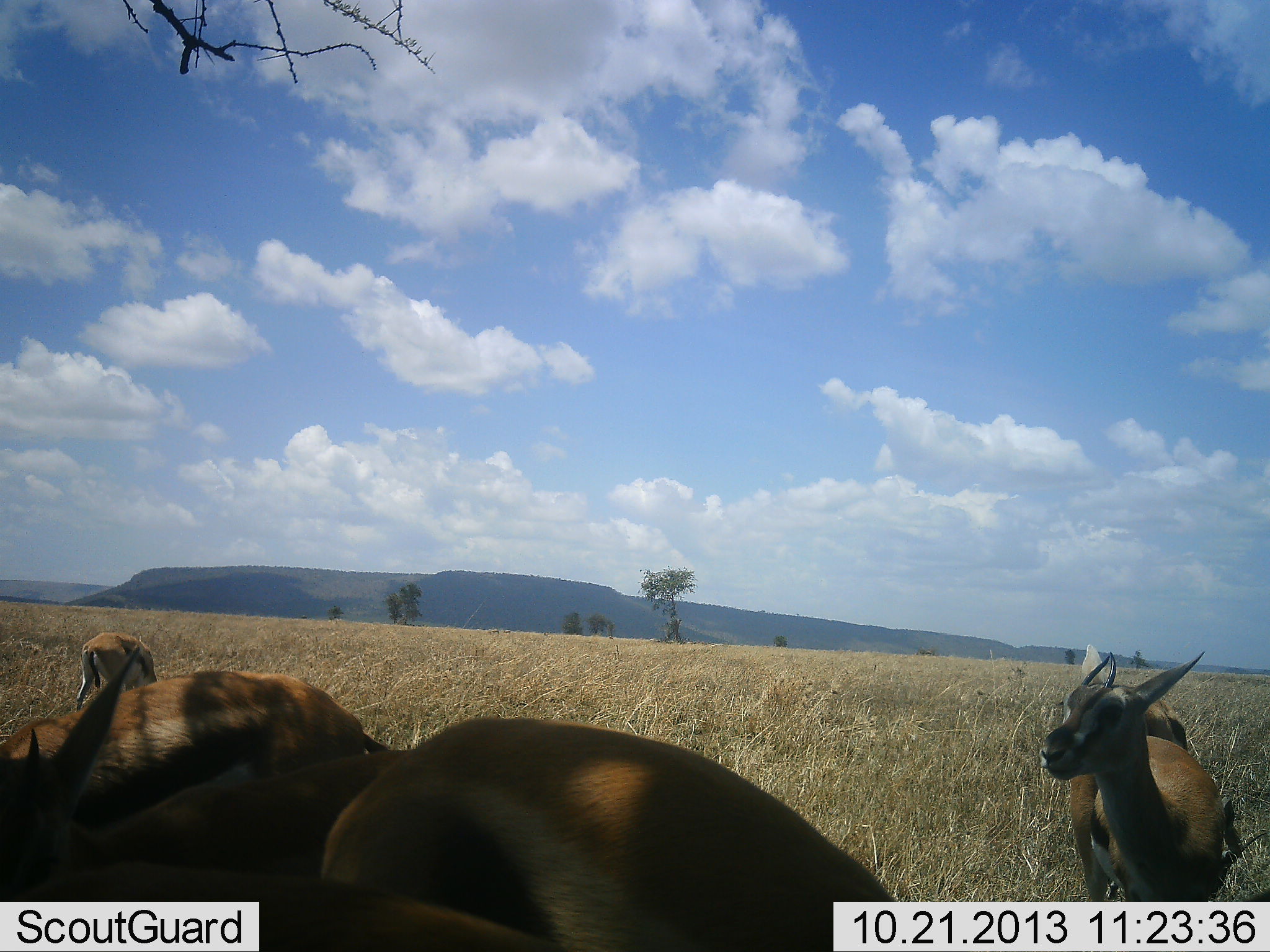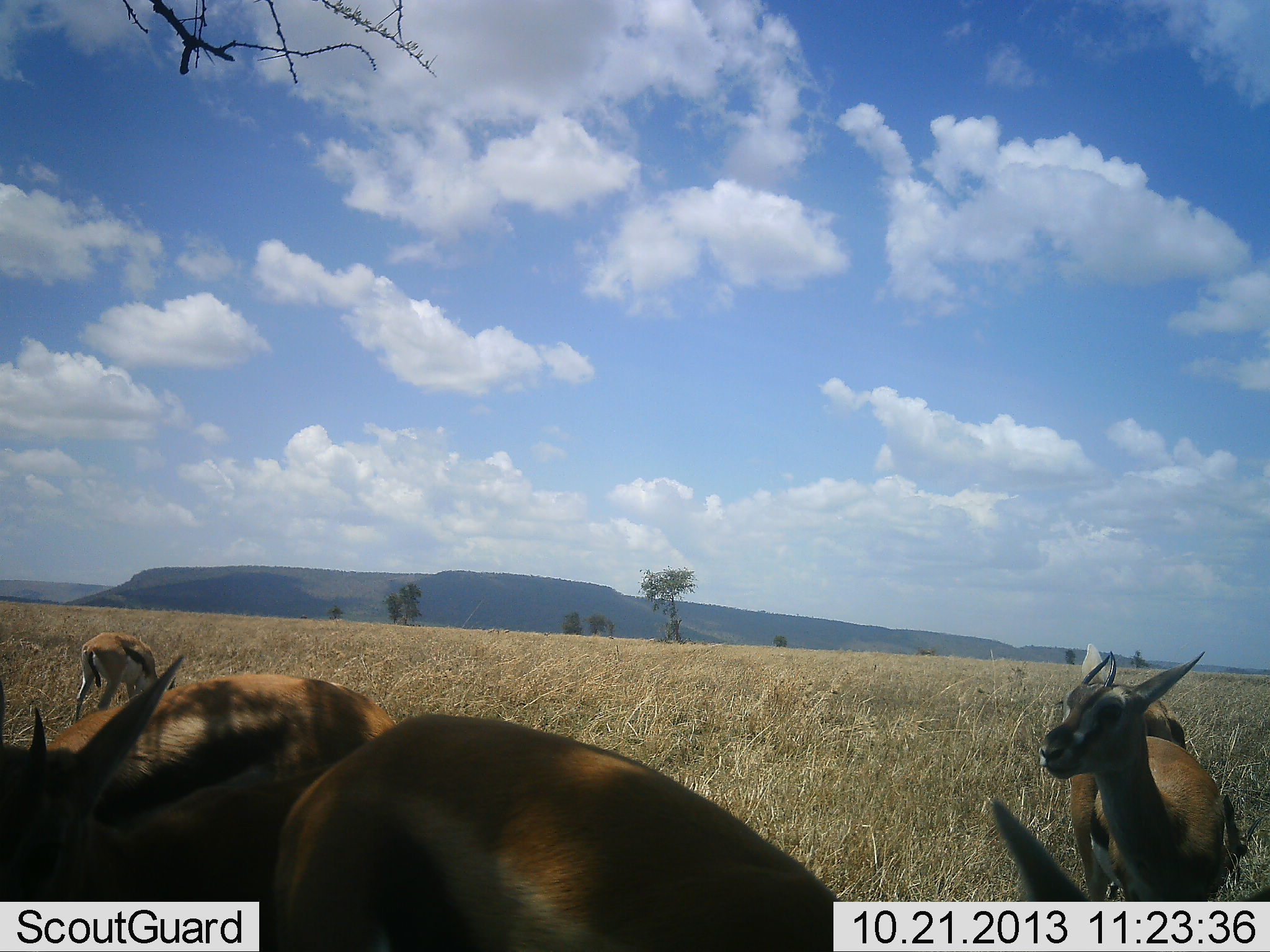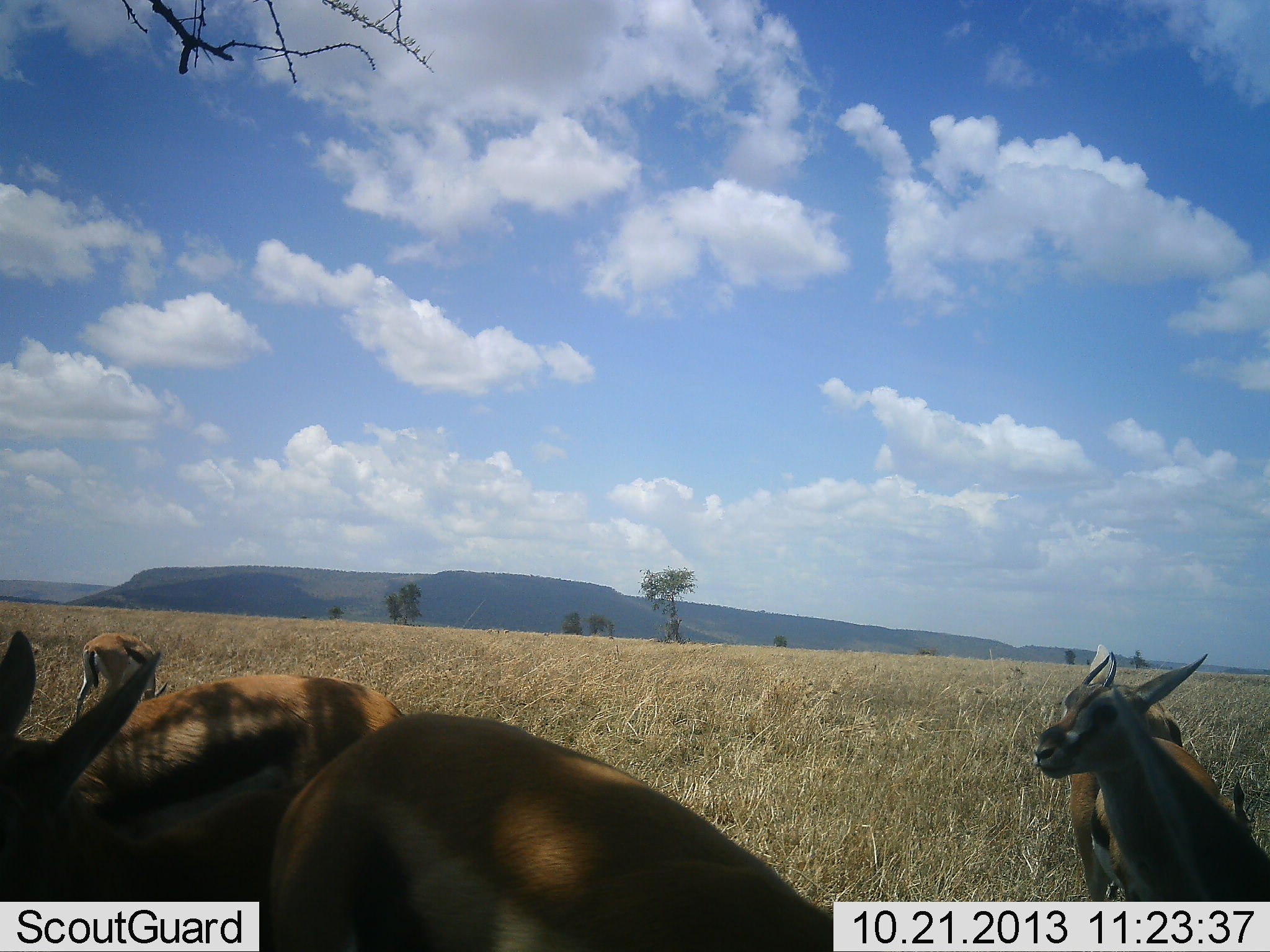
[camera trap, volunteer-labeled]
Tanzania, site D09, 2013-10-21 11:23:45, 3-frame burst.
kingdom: Animalia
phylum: Chordata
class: Mammalia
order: Artiodactyla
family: Bovidae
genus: Eudorcas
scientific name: Eudorcas thomsonii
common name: thomson's gazelle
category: gazellethomsons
Gazellethomsons (thomson's gazelle) (Eudorcas thomsonii), count 4. Behavior (volunteer vote fractions): standing 81%, resting 4%, moving 15%, interacting 8%. Young present (vote fraction): 4%. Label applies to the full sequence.